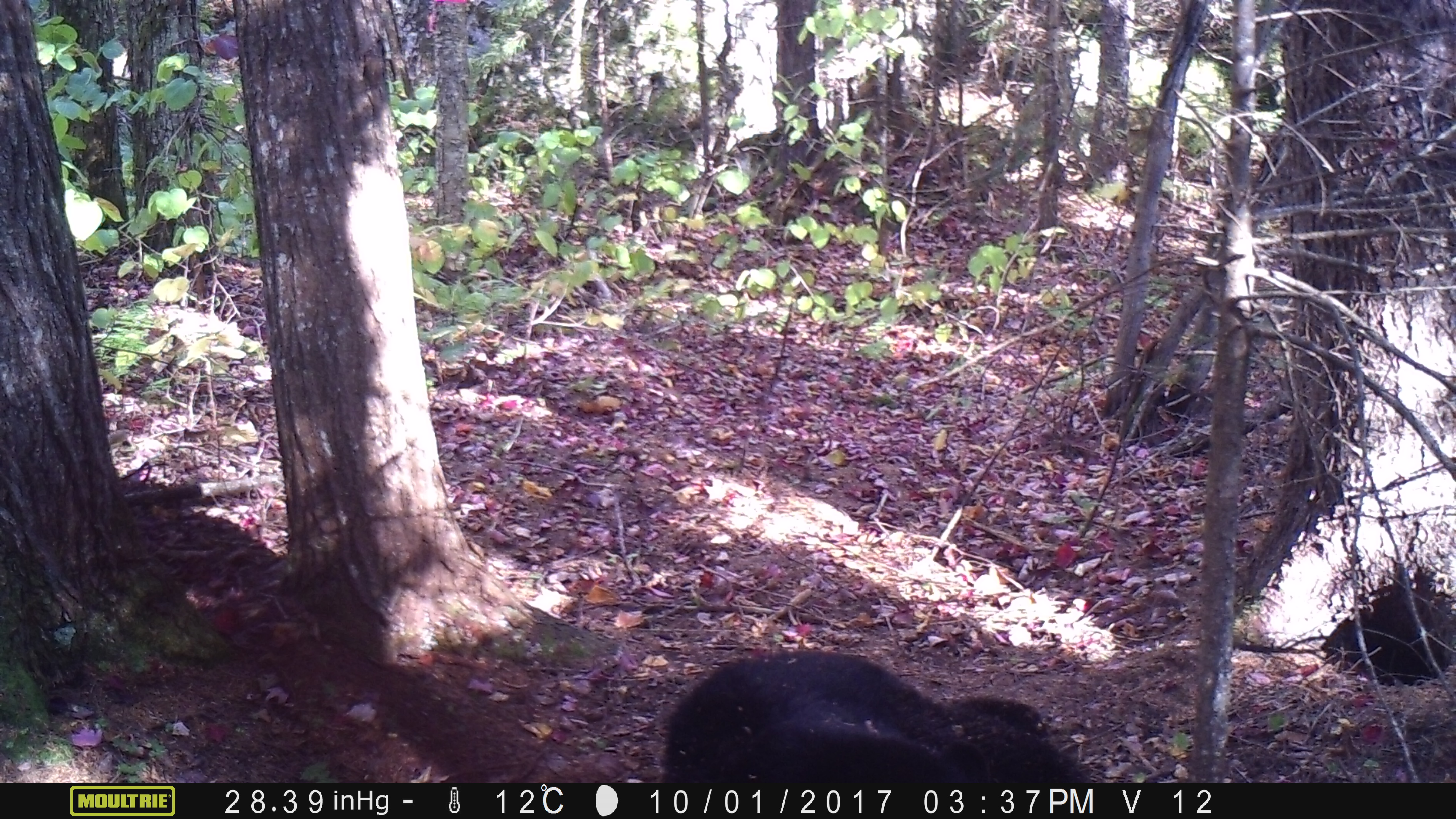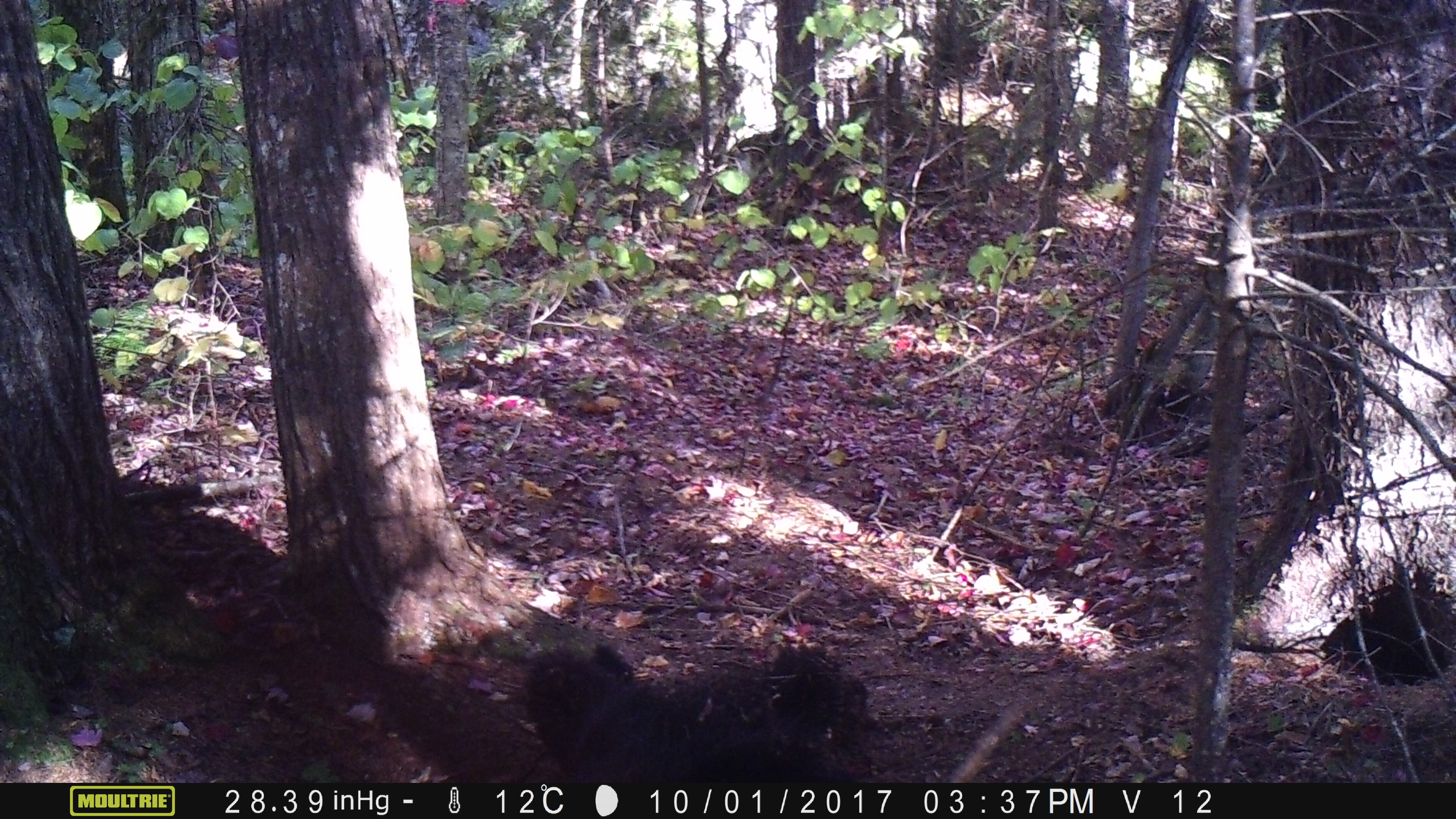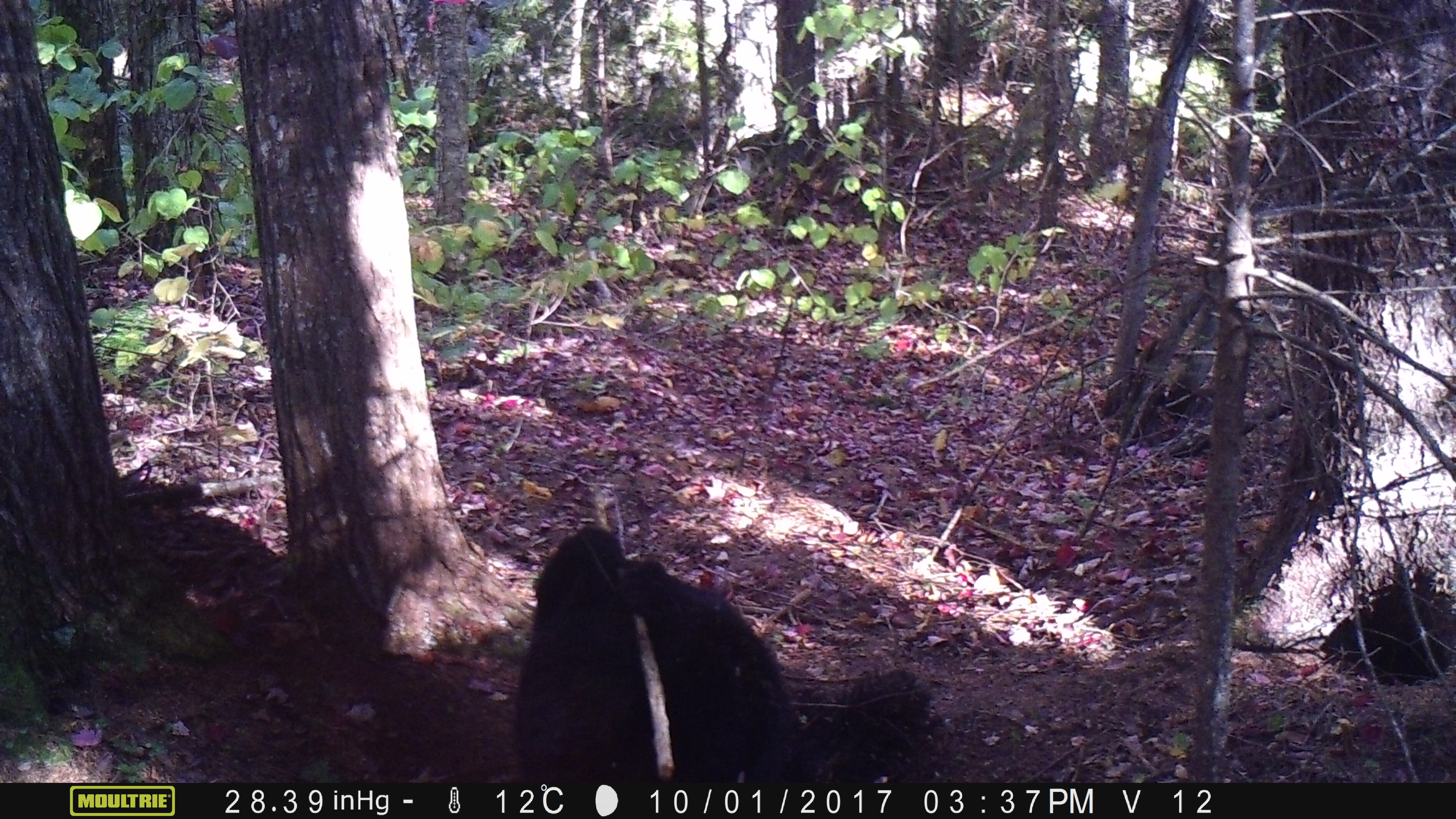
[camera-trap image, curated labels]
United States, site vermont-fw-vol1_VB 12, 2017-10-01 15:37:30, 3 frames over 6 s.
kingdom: Animalia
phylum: Chordata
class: Mammalia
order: Carnivora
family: Ursidae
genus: Ursus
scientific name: Ursus americanus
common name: black bear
Black bear (Ursus americanus).